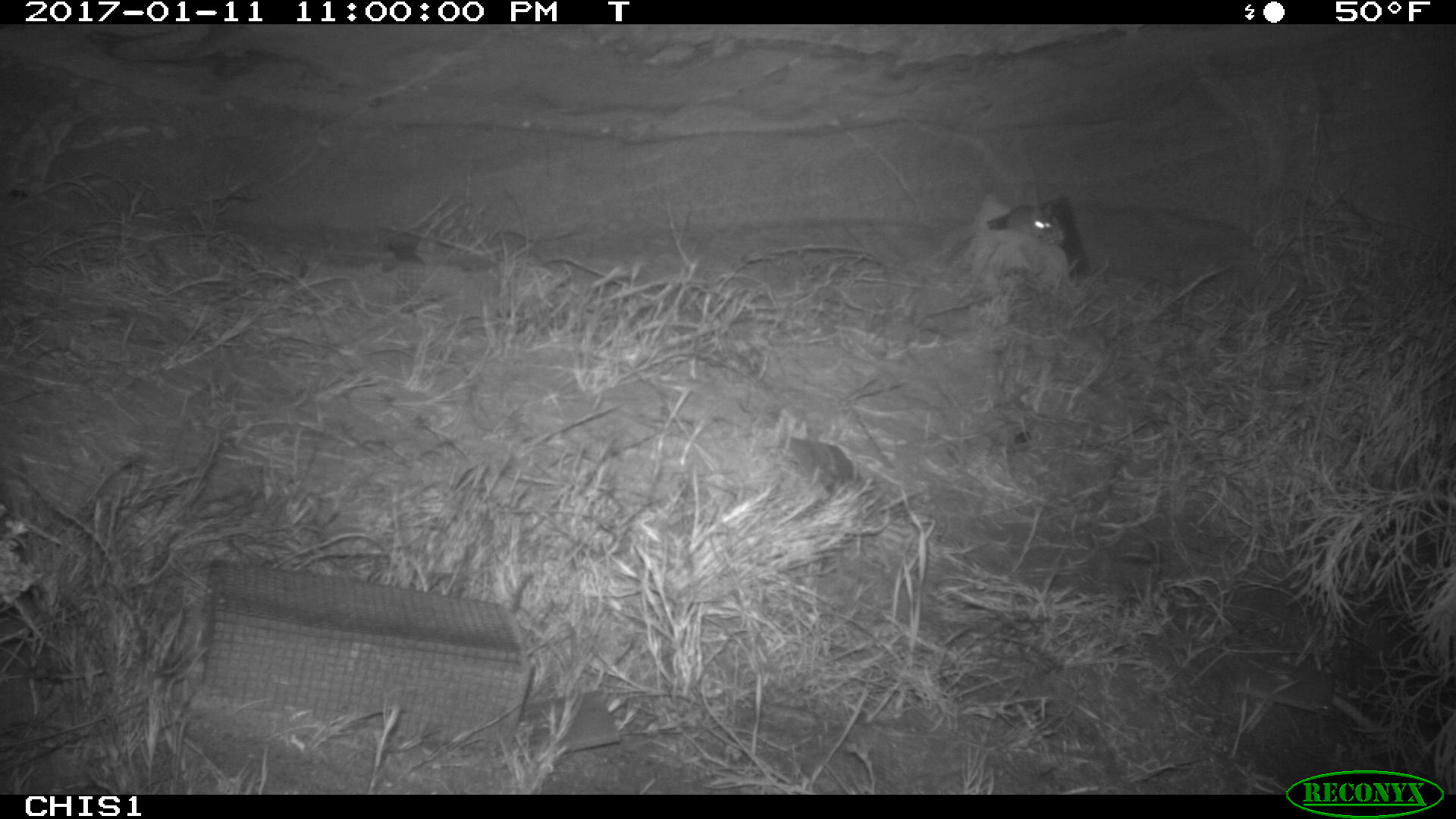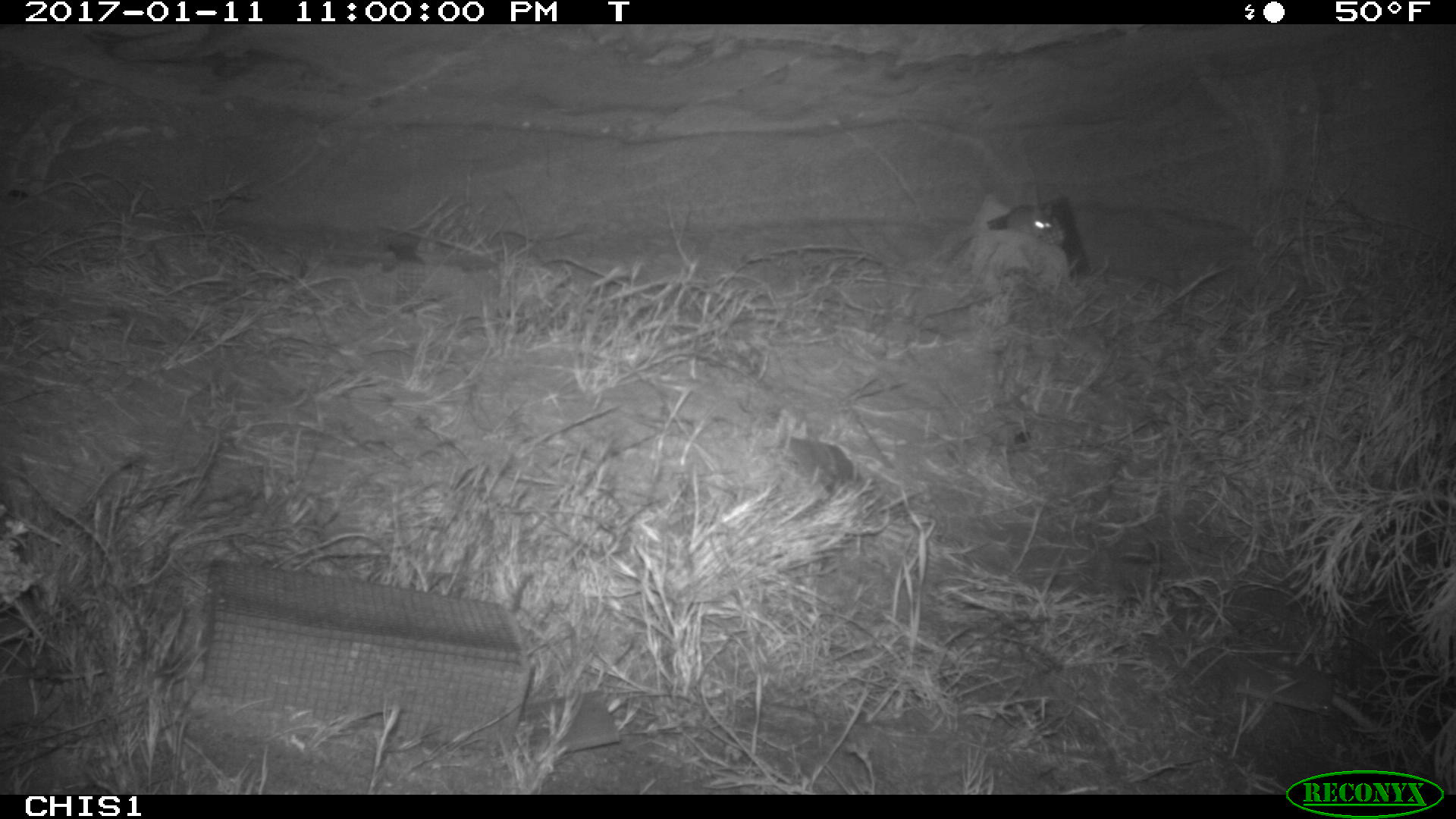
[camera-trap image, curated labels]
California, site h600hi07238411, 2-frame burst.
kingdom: Animalia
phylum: Chordata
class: Mammalia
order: Rodentia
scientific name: Rodentia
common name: rodent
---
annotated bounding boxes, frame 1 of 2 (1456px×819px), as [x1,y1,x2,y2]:
rodent: [1006,202,1052,233]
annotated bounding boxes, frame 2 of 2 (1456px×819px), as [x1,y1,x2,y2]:
rodent: [1005,204,1053,240]